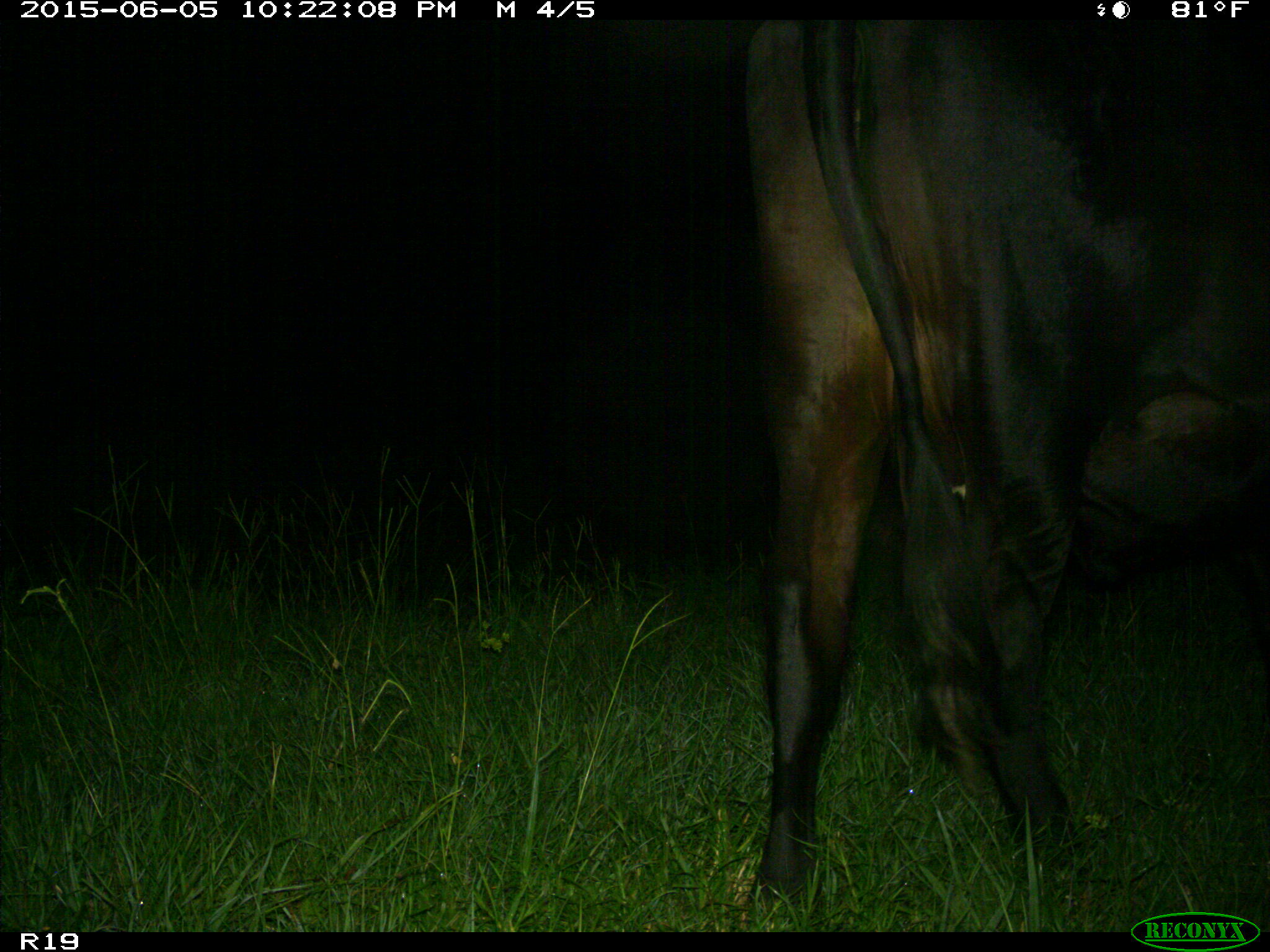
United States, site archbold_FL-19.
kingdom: Animalia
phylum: Chordata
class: Mammalia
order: Artiodactyla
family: Bovidae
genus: Bos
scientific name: Bos taurus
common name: domestic cow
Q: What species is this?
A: Bos taurus (domestic cow).